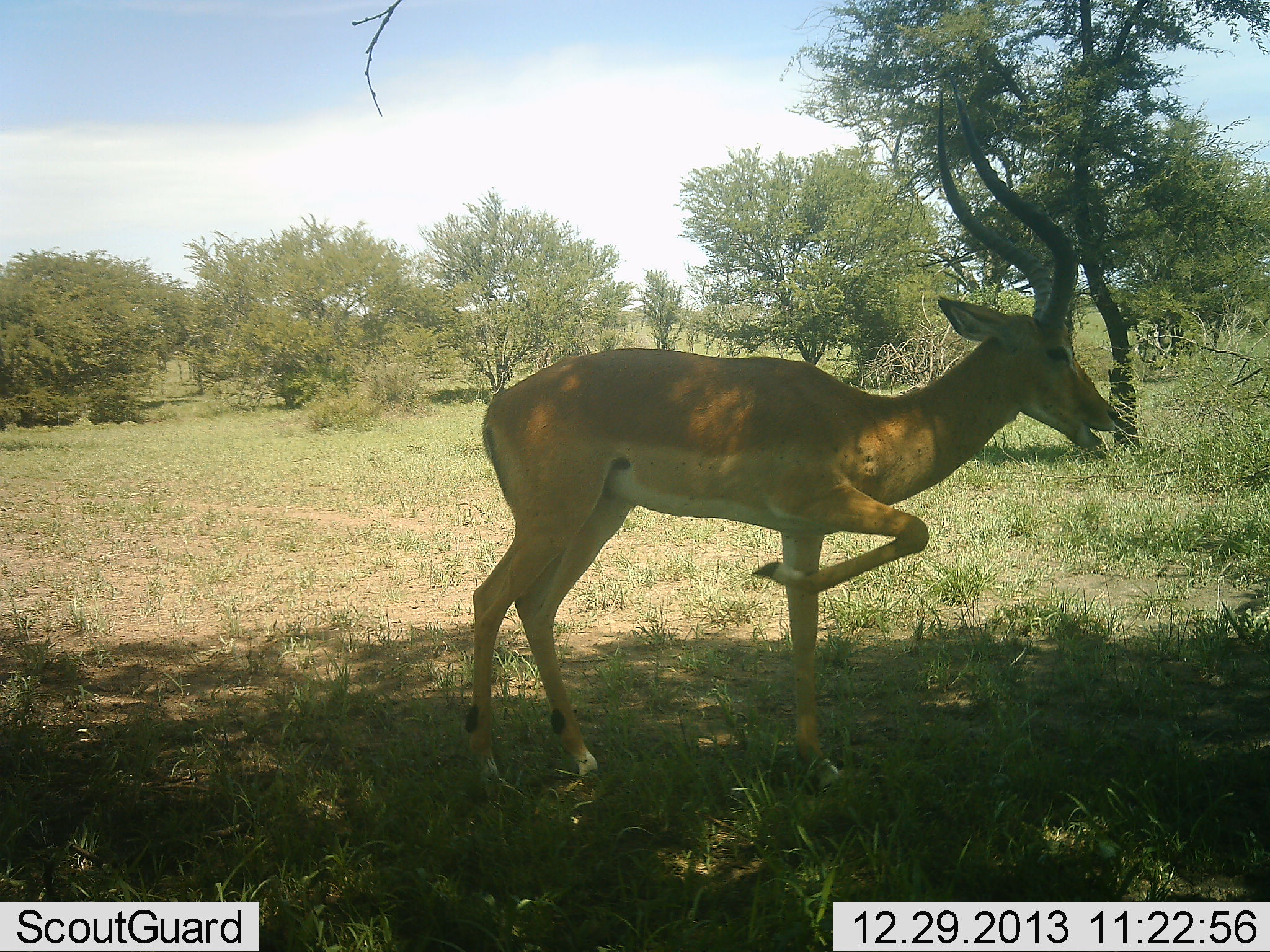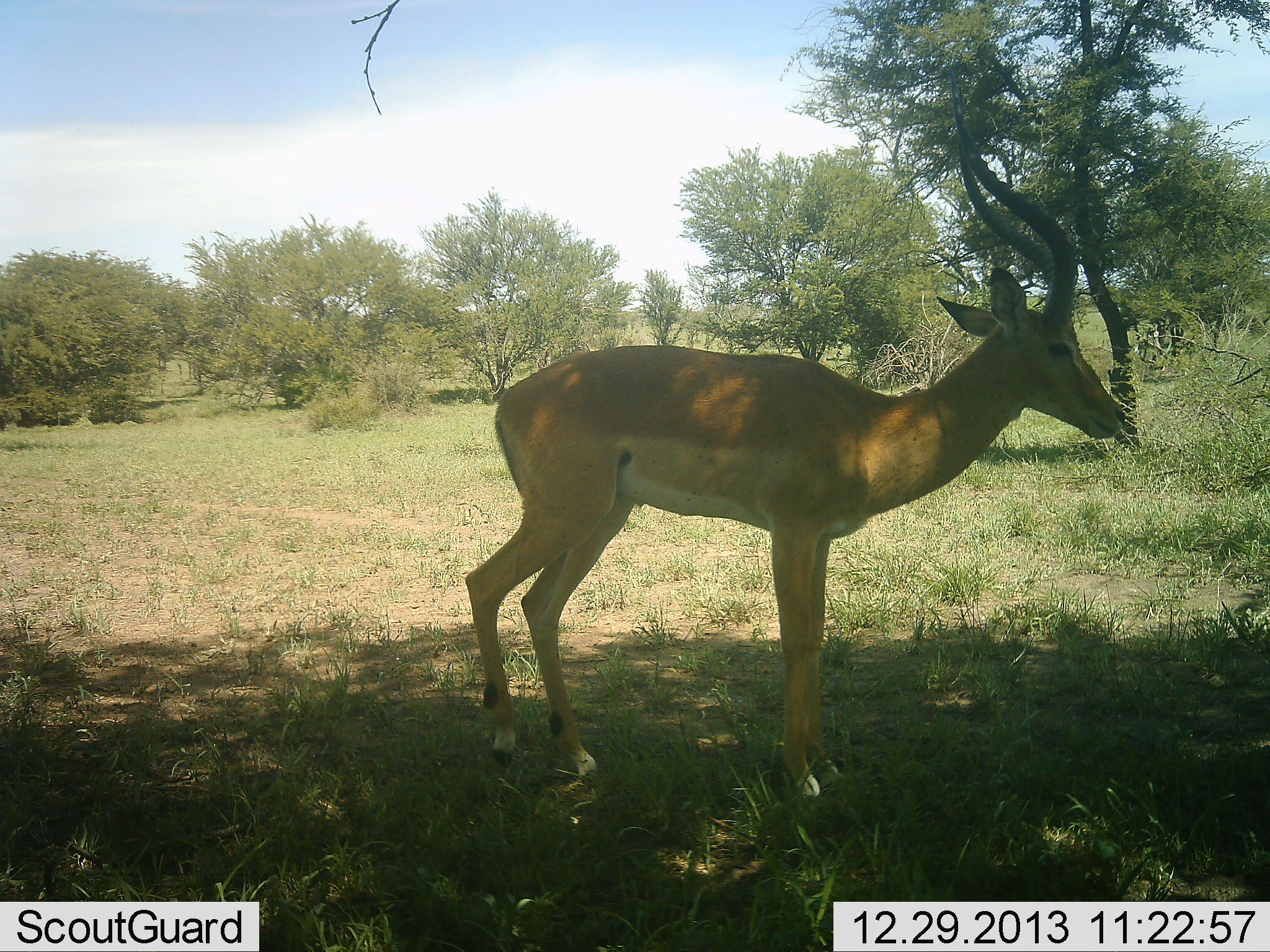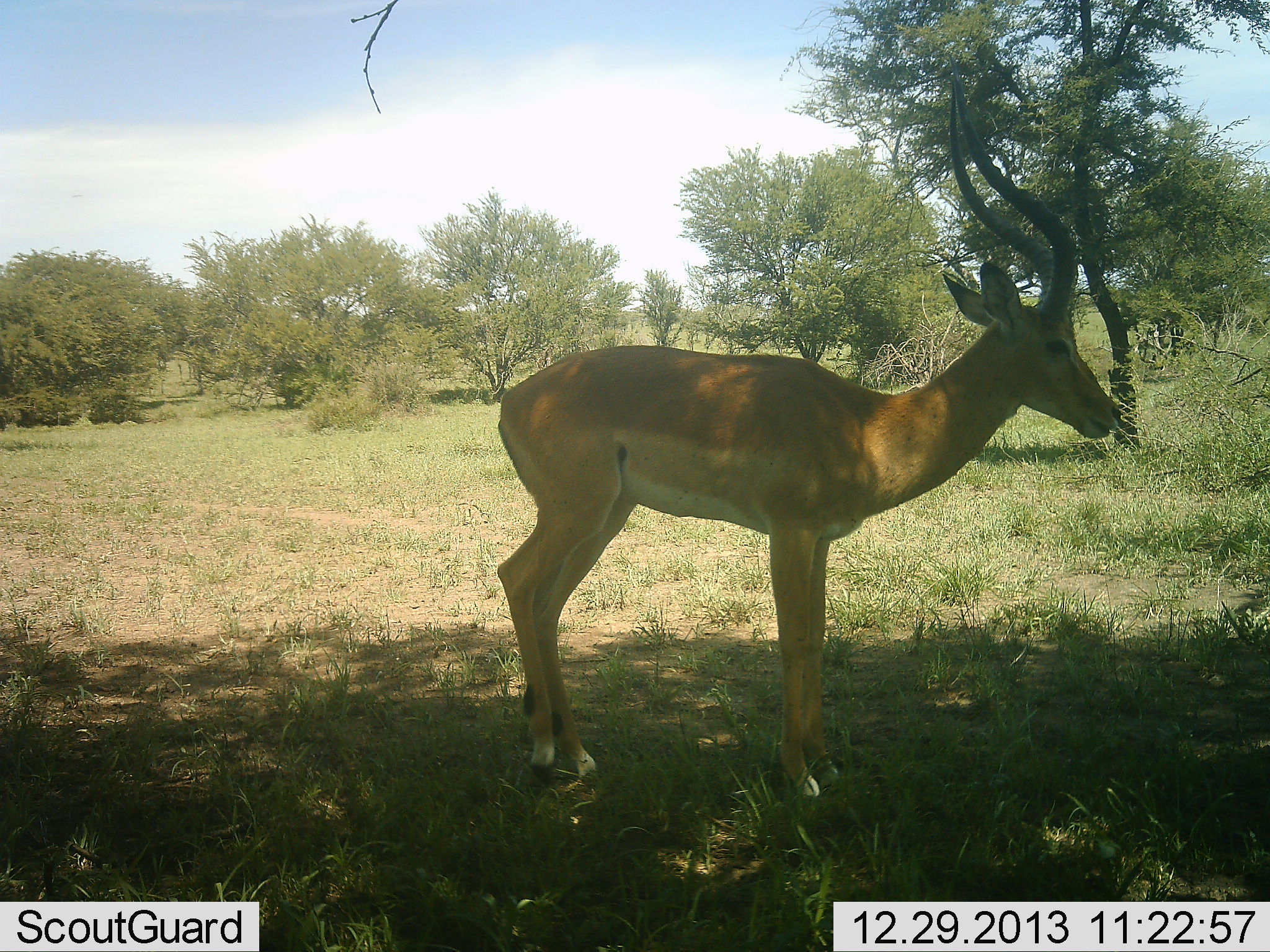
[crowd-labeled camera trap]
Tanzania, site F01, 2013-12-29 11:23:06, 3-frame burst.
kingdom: Animalia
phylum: Chordata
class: Mammalia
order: Artiodactyla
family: Bovidae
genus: Aepyceros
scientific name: Aepyceros melampus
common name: impala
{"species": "impala (Aepyceros melampus)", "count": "1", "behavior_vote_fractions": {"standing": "91%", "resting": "0%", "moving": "27%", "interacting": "0%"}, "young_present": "0%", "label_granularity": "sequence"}